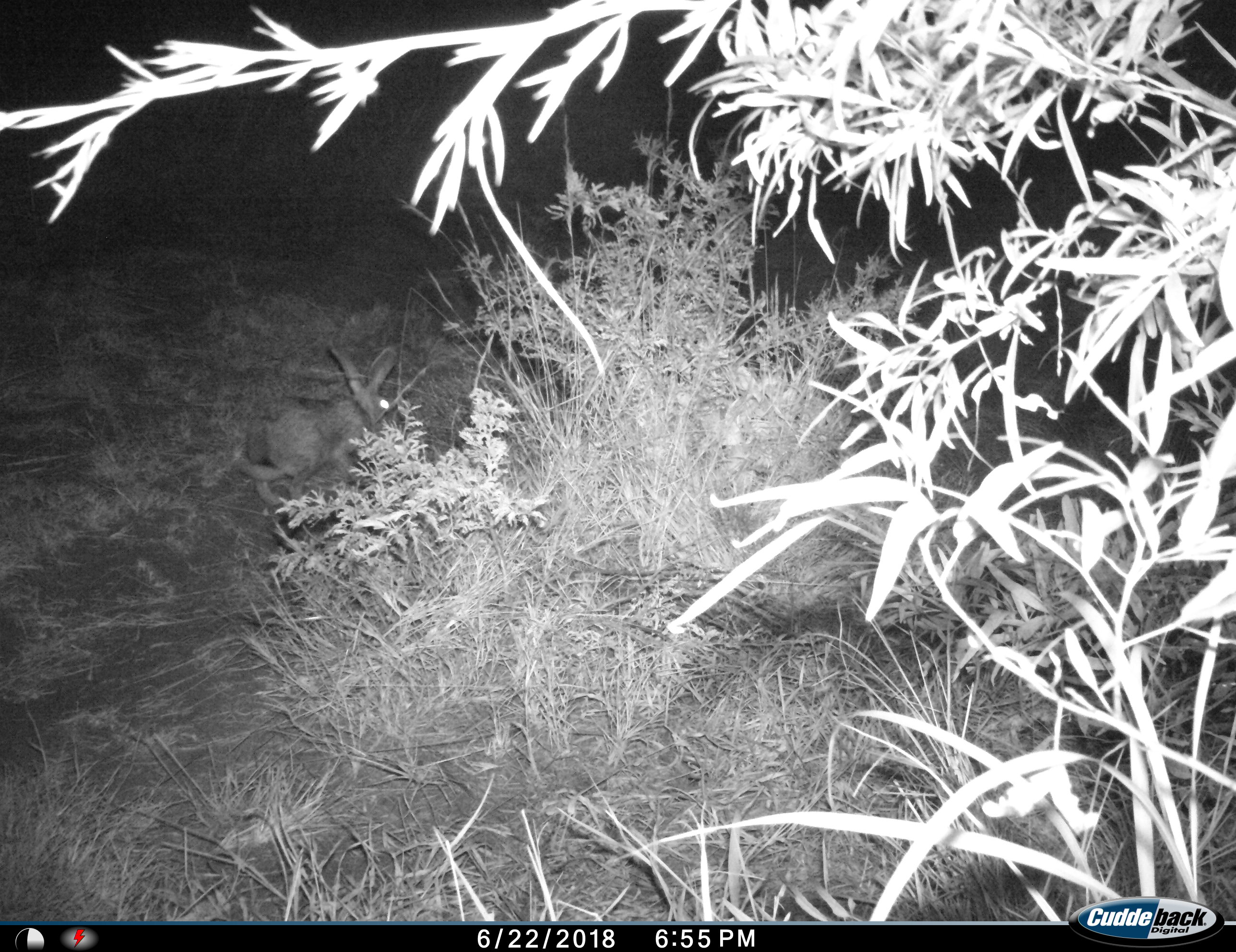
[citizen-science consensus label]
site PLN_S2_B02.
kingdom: Animalia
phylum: Chordata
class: Mammalia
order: Lagomorpha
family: Leporidae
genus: Lepus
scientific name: Lepus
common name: hare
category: hareunknown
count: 1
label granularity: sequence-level